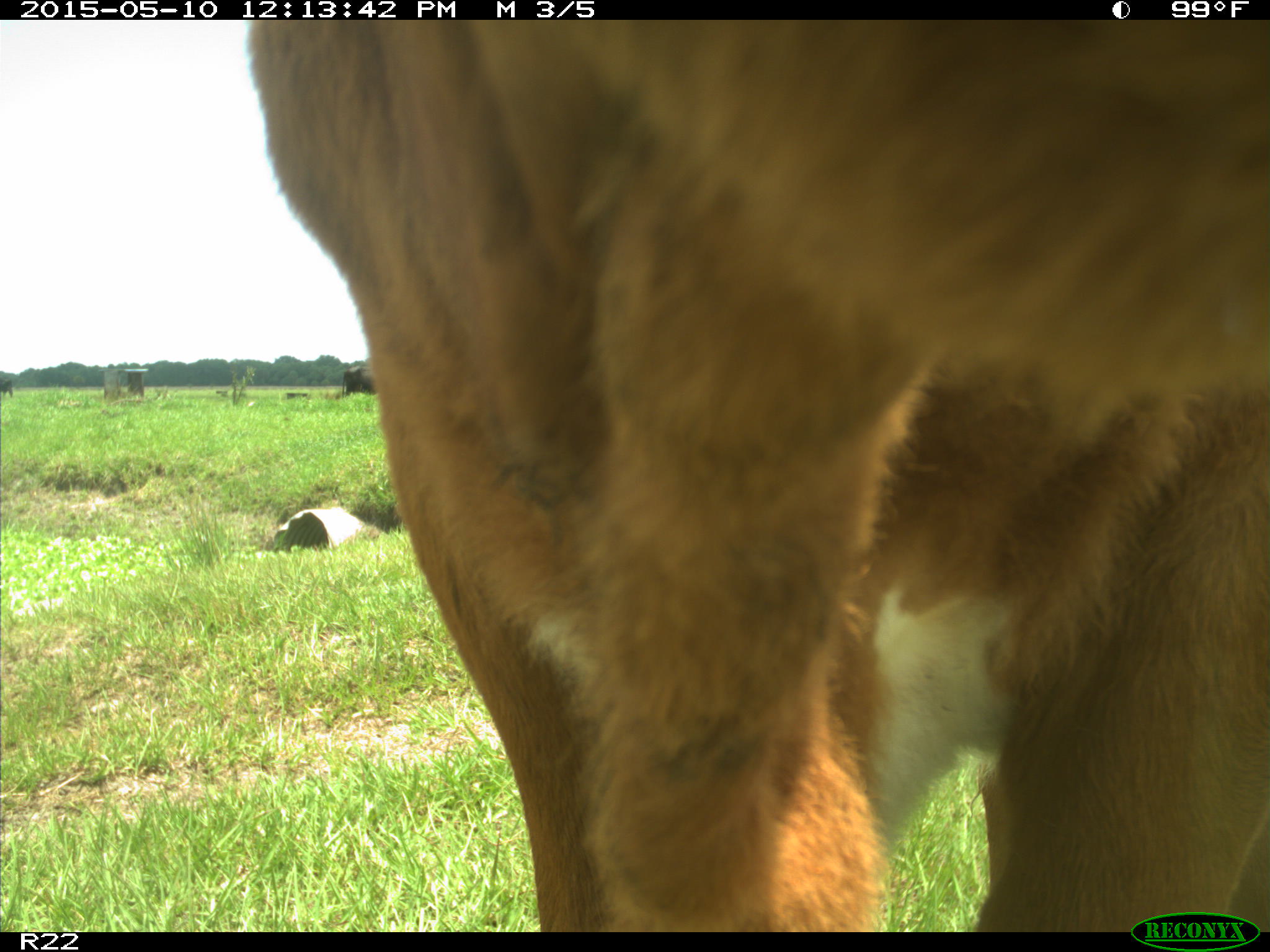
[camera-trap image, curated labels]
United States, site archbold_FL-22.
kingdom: Animalia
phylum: Chordata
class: Mammalia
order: Artiodactyla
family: Bovidae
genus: Bos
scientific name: Bos taurus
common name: domestic cow